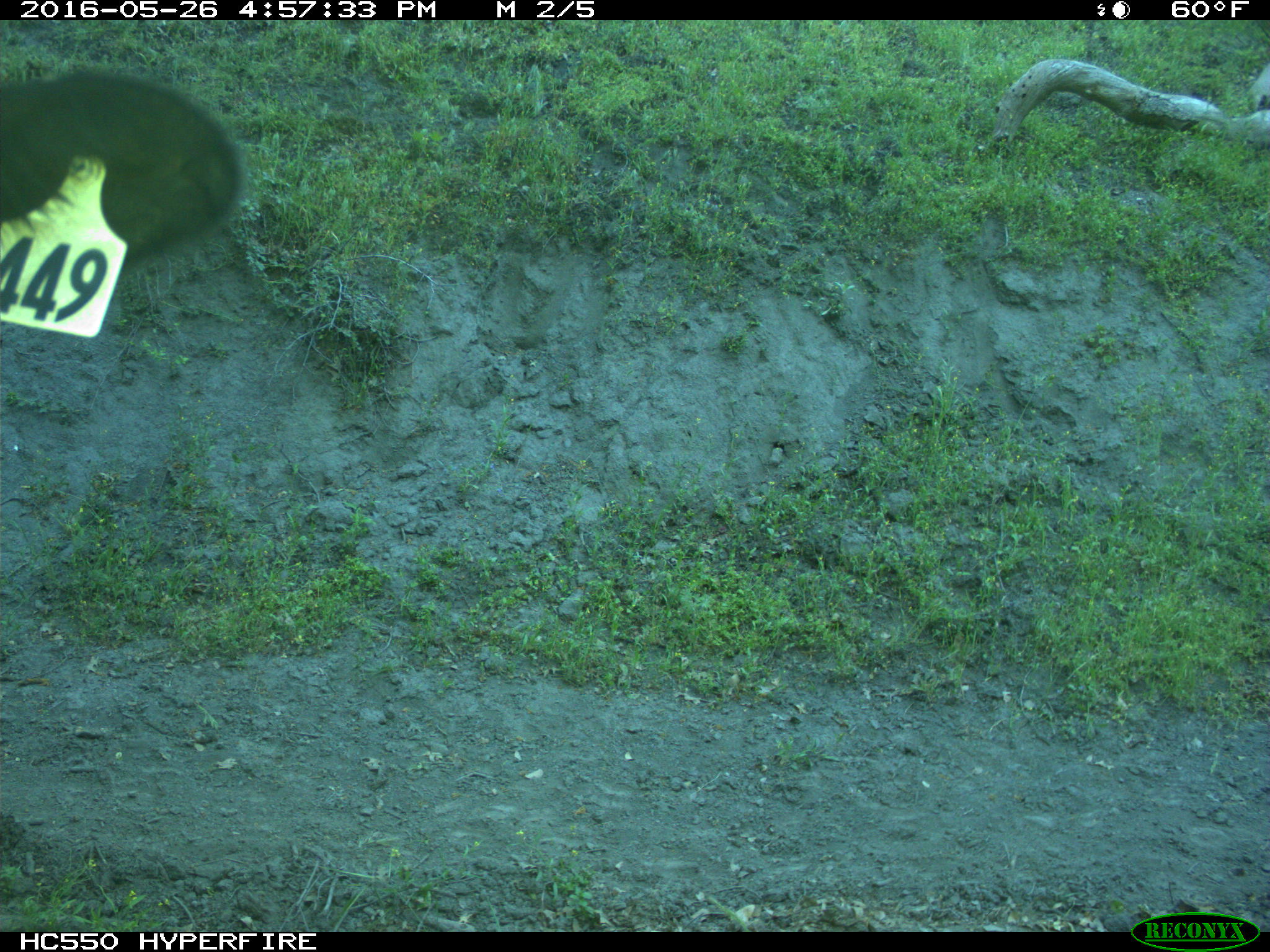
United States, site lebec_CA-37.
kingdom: Animalia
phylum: Chordata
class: Mammalia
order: Artiodactyla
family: Bovidae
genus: Bos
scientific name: Bos taurus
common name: domestic cow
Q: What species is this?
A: Bos taurus (domestic cow).